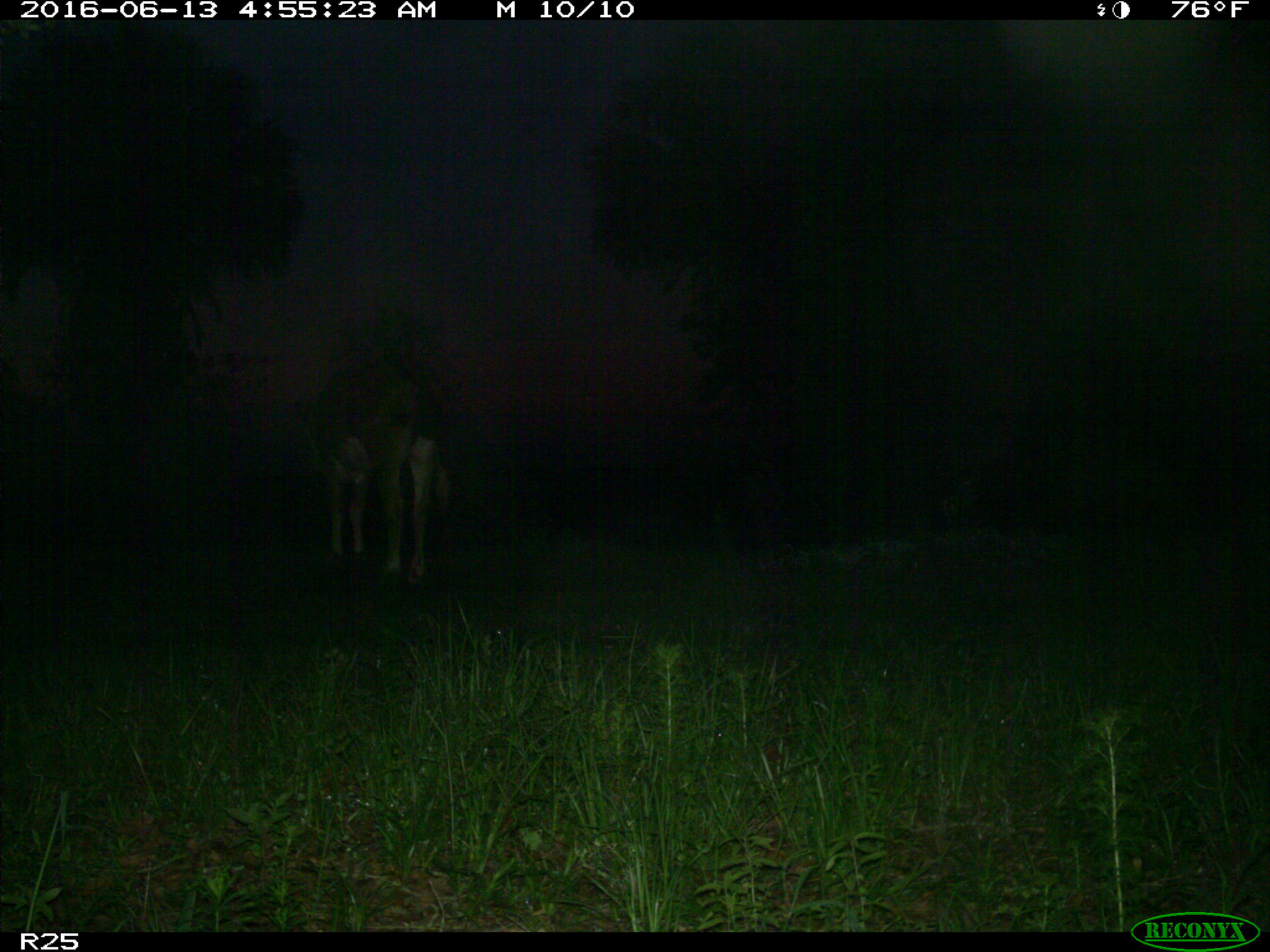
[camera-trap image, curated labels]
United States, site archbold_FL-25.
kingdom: Animalia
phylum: Chordata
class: Mammalia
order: Artiodactyla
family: Bovidae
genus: Bos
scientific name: Bos taurus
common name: domestic cow